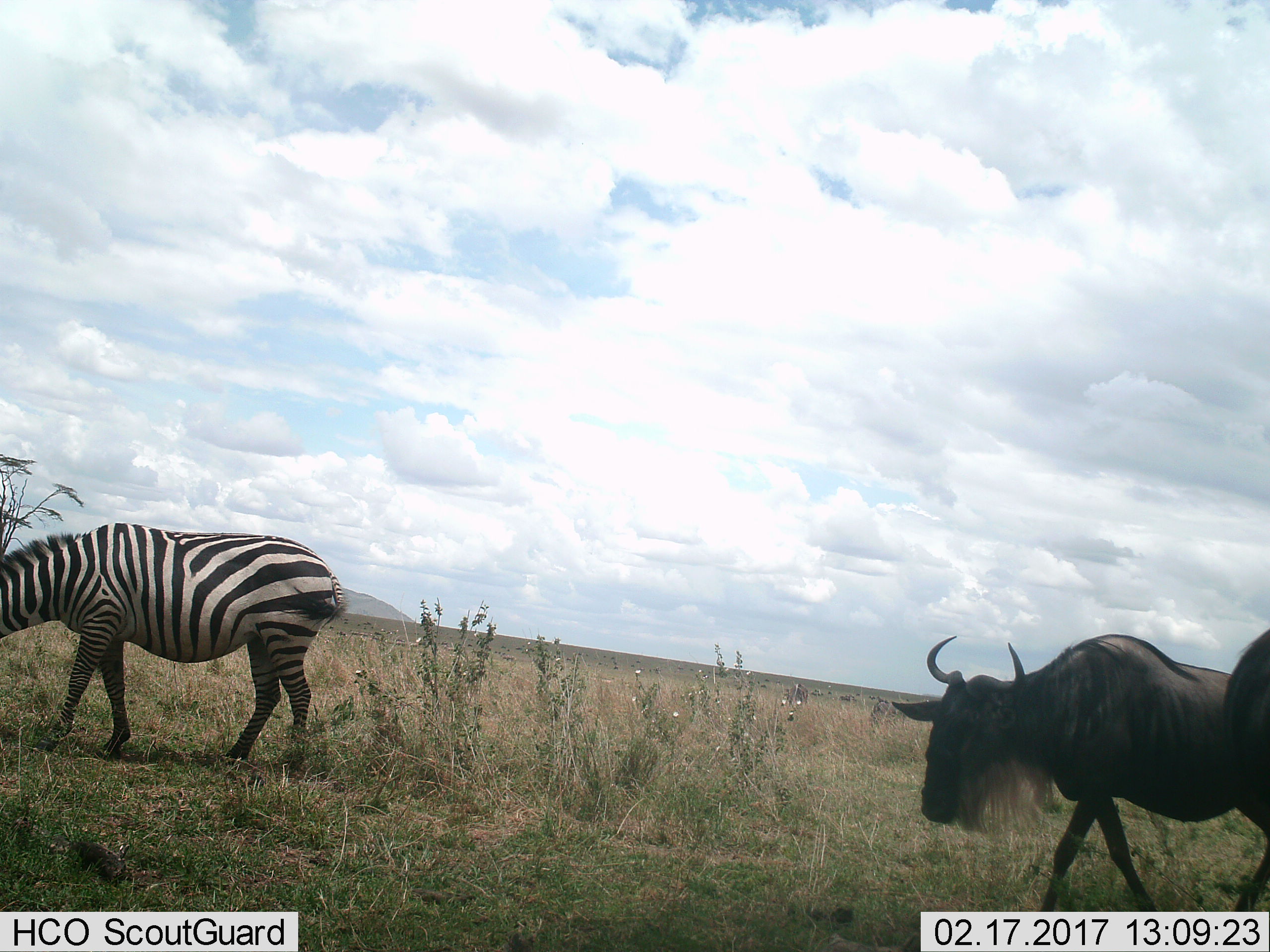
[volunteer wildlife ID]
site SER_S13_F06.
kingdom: Animalia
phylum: Chordata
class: Mammalia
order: Artiodactyla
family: Bovidae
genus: Connochaetes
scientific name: Connochaetes taurinus taurinus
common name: blue wildebeest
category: wildebeestblue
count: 2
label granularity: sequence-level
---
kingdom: Animalia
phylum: Chordata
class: Mammalia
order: Perissodactyla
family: Equidae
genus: Equus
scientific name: Equus quagga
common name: plains zebra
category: zebraplains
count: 1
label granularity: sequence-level